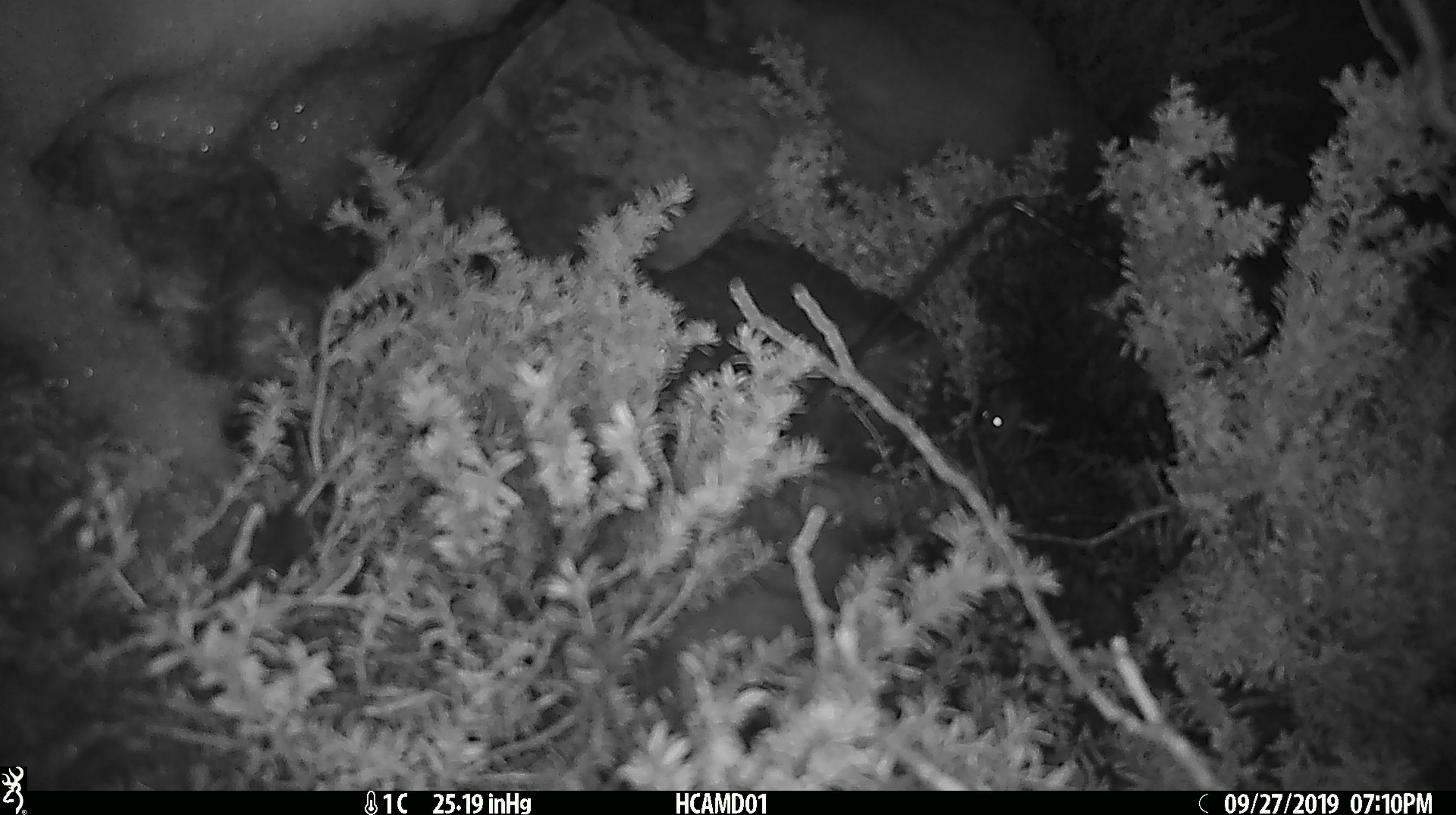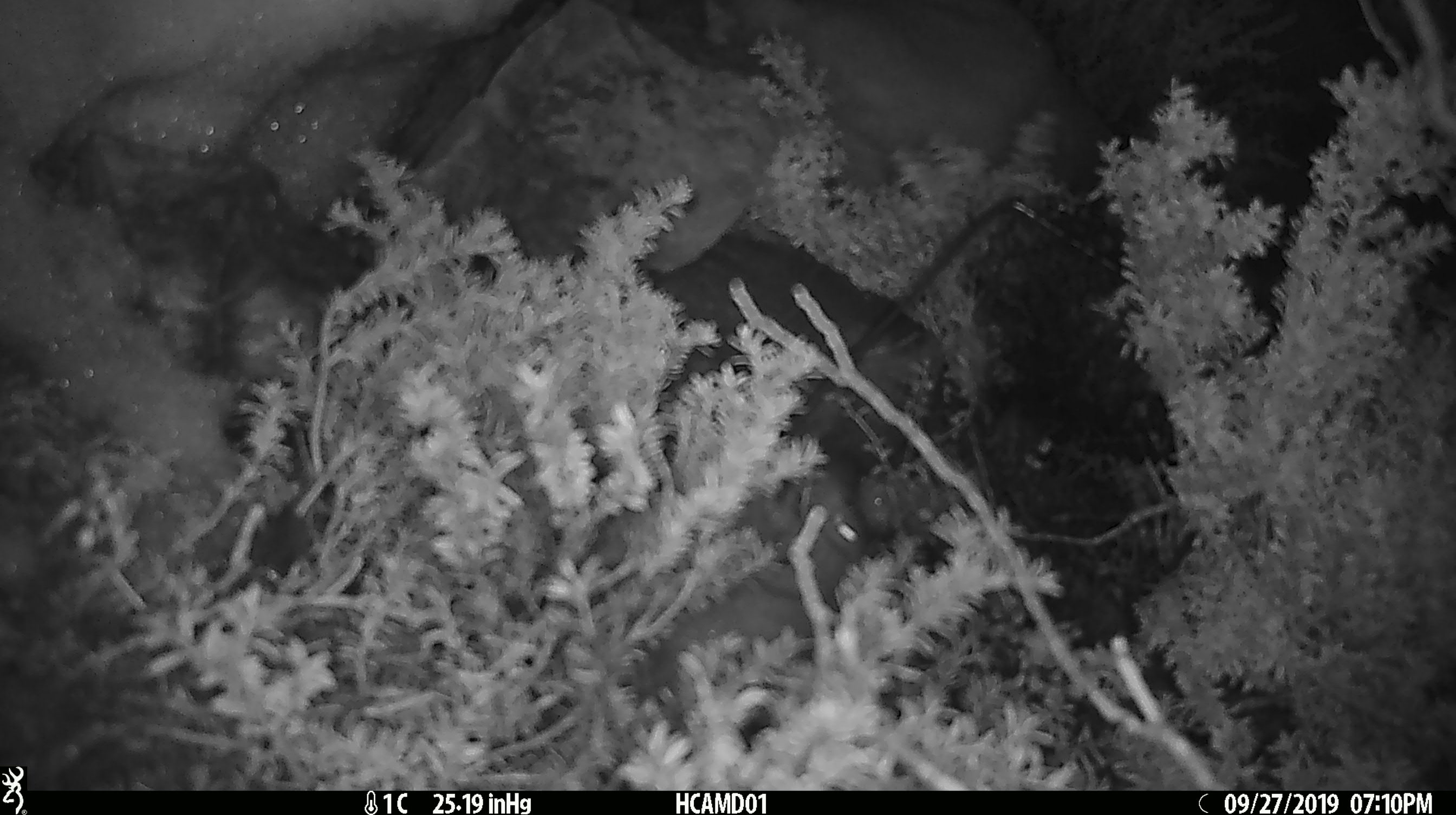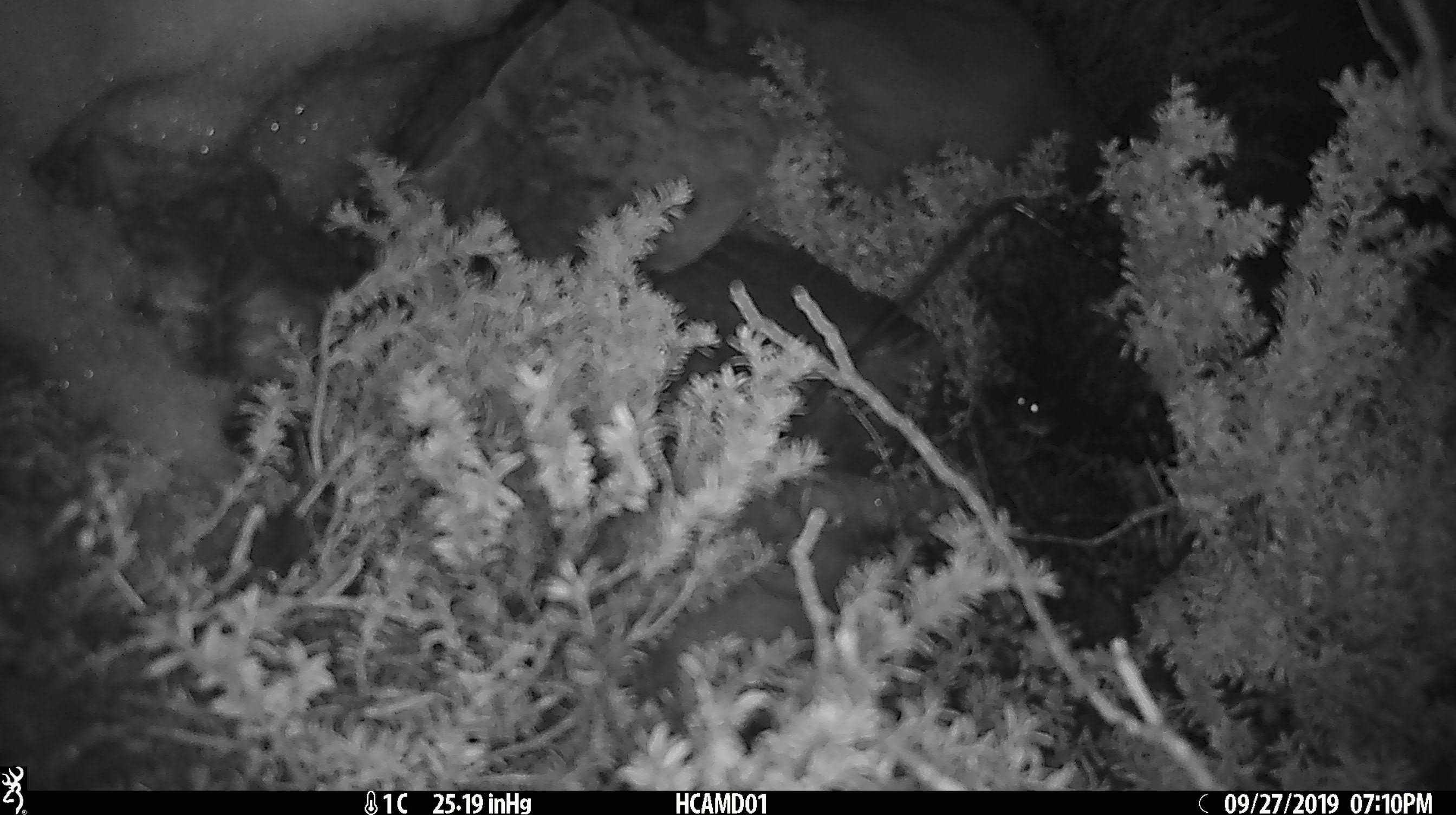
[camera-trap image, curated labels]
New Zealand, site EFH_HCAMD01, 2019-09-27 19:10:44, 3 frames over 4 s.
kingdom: Animalia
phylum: Chordata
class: Mammalia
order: Rodentia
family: Muridae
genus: Mus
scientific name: Mus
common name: mouse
Mouse (Mus).